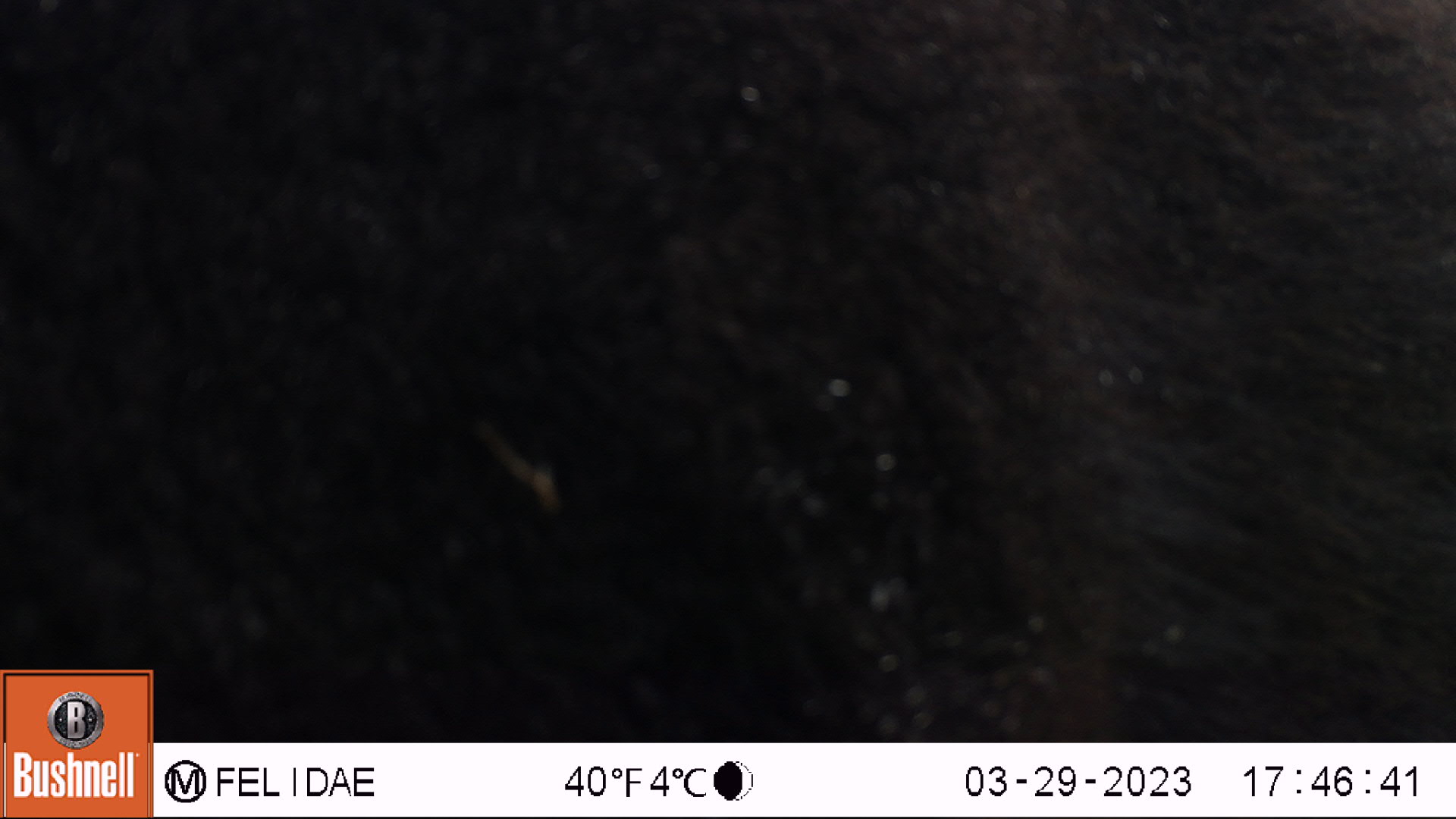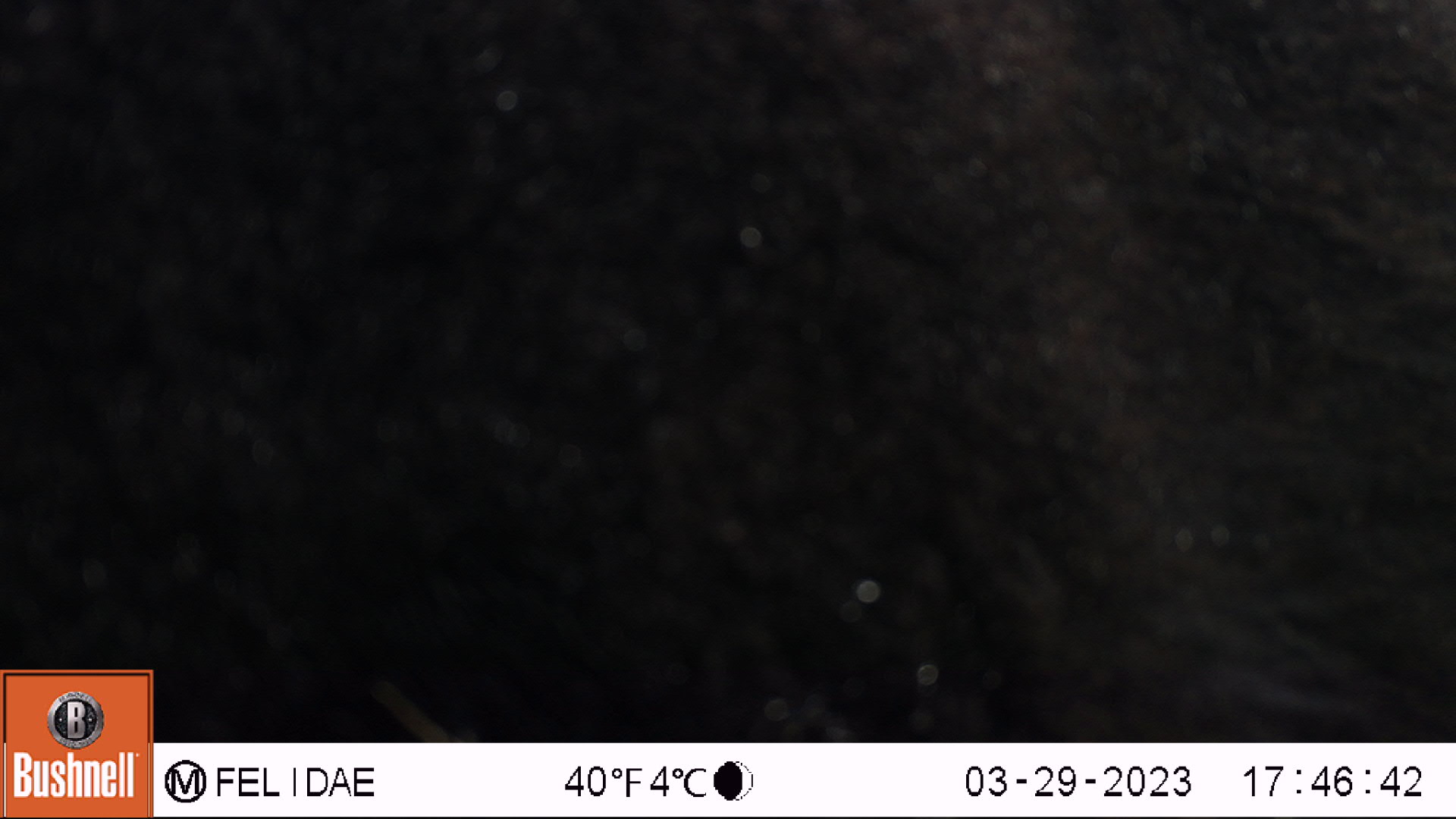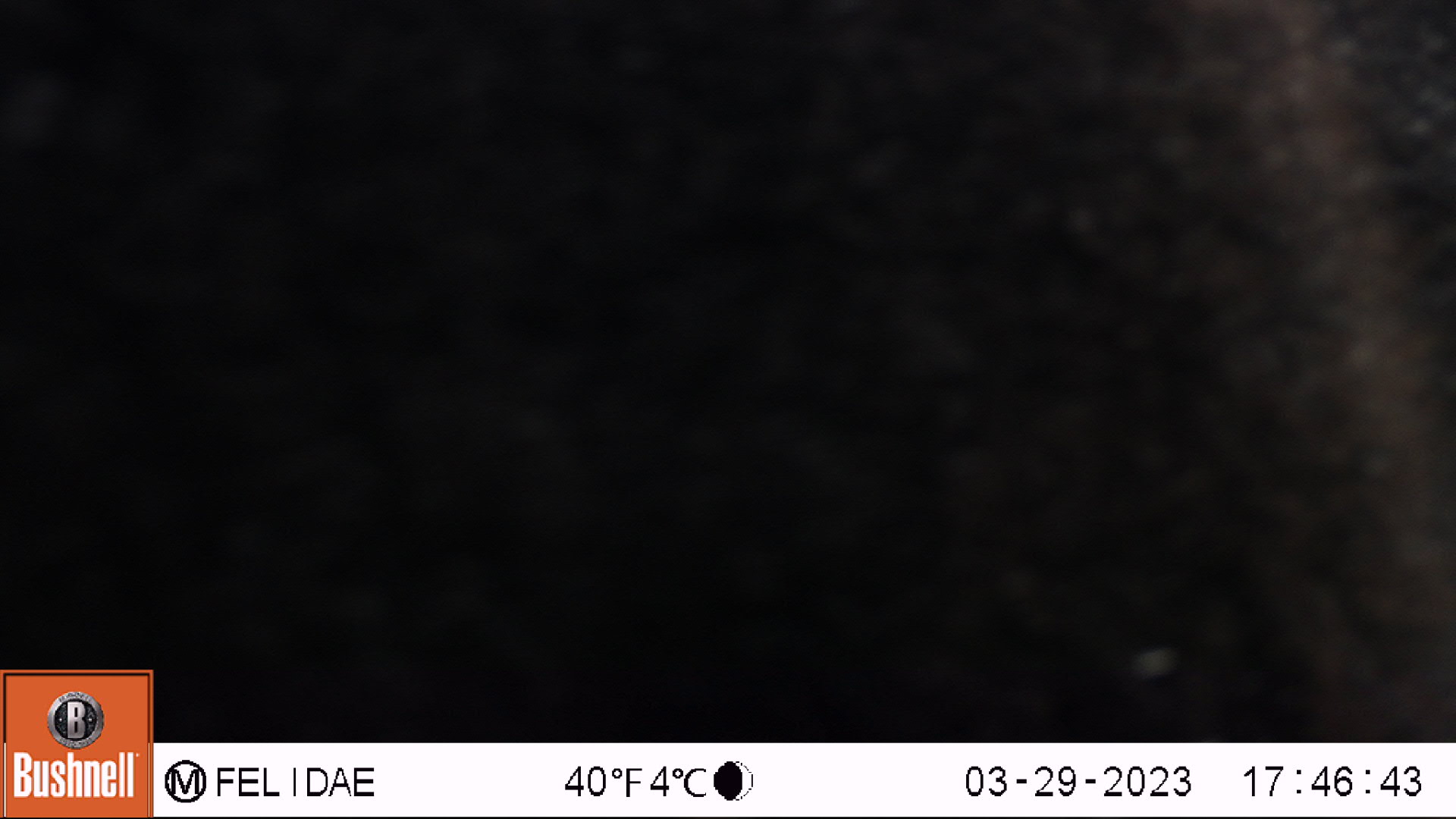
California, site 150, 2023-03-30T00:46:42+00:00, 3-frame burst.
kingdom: Animalia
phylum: Chordata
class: Mammalia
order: Artiodactyla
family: Cervidae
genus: Odocoileus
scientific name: Odocoileus hemionus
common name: mule deer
Mule deer (Odocoileus hemionus).